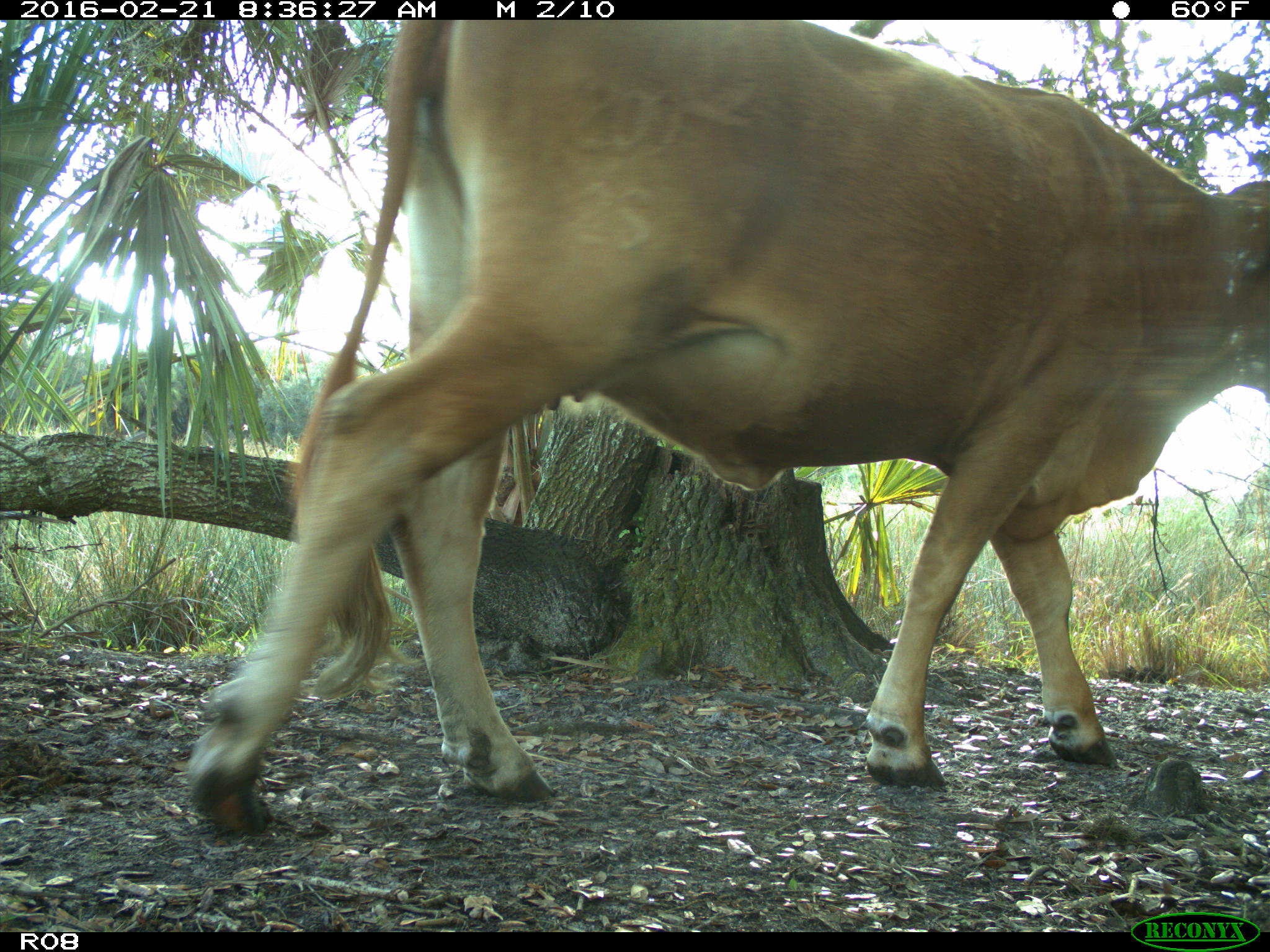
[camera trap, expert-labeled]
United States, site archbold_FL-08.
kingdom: Animalia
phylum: Chordata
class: Mammalia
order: Artiodactyla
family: Bovidae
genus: Bos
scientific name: Bos taurus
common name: domestic cow